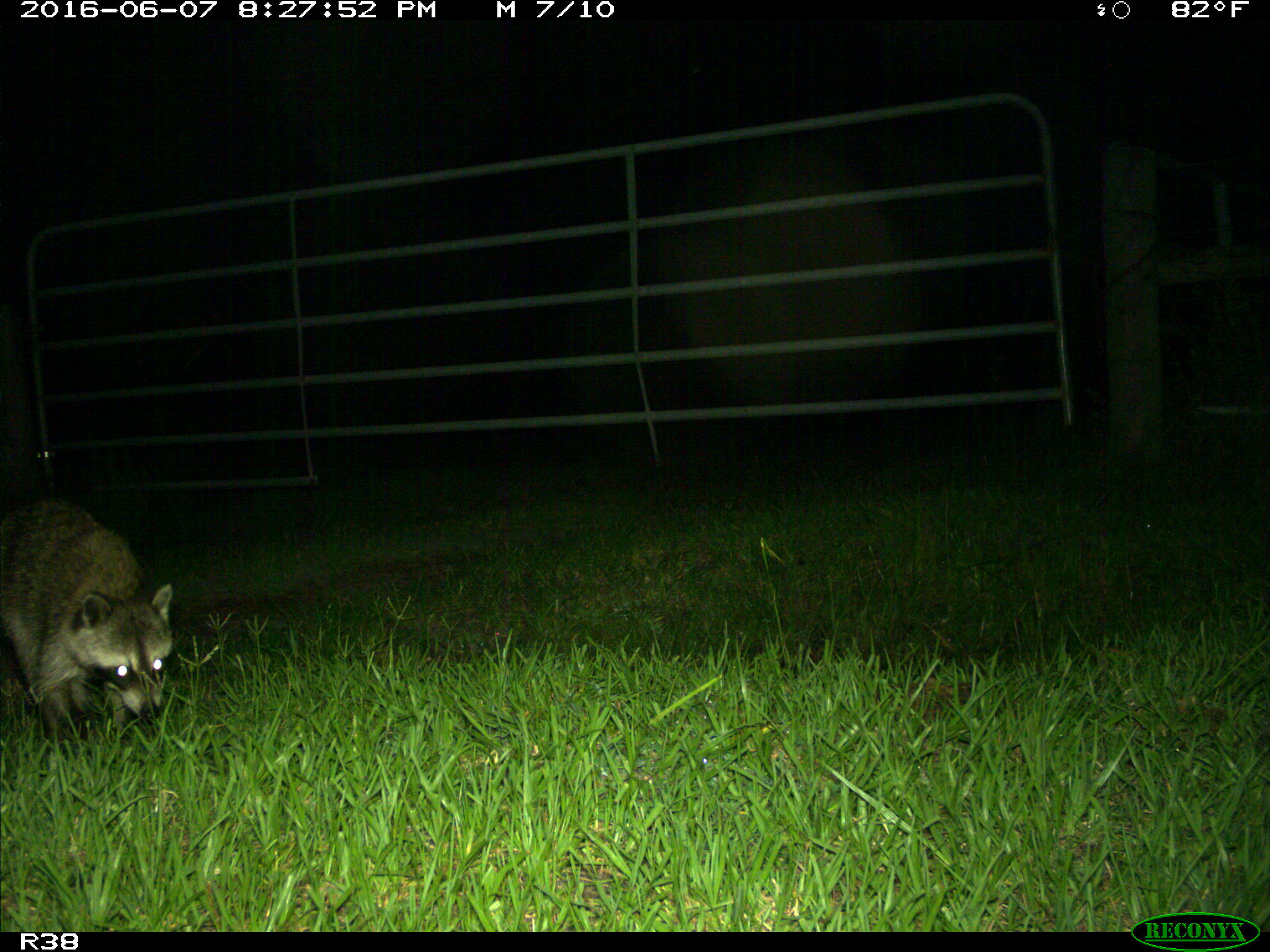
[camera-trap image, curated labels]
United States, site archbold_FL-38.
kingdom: Animalia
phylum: Chordata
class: Mammalia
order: Carnivora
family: Procyonidae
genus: Procyon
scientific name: Procyon lotor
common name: common raccoon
Procyon lotor (common raccoon).